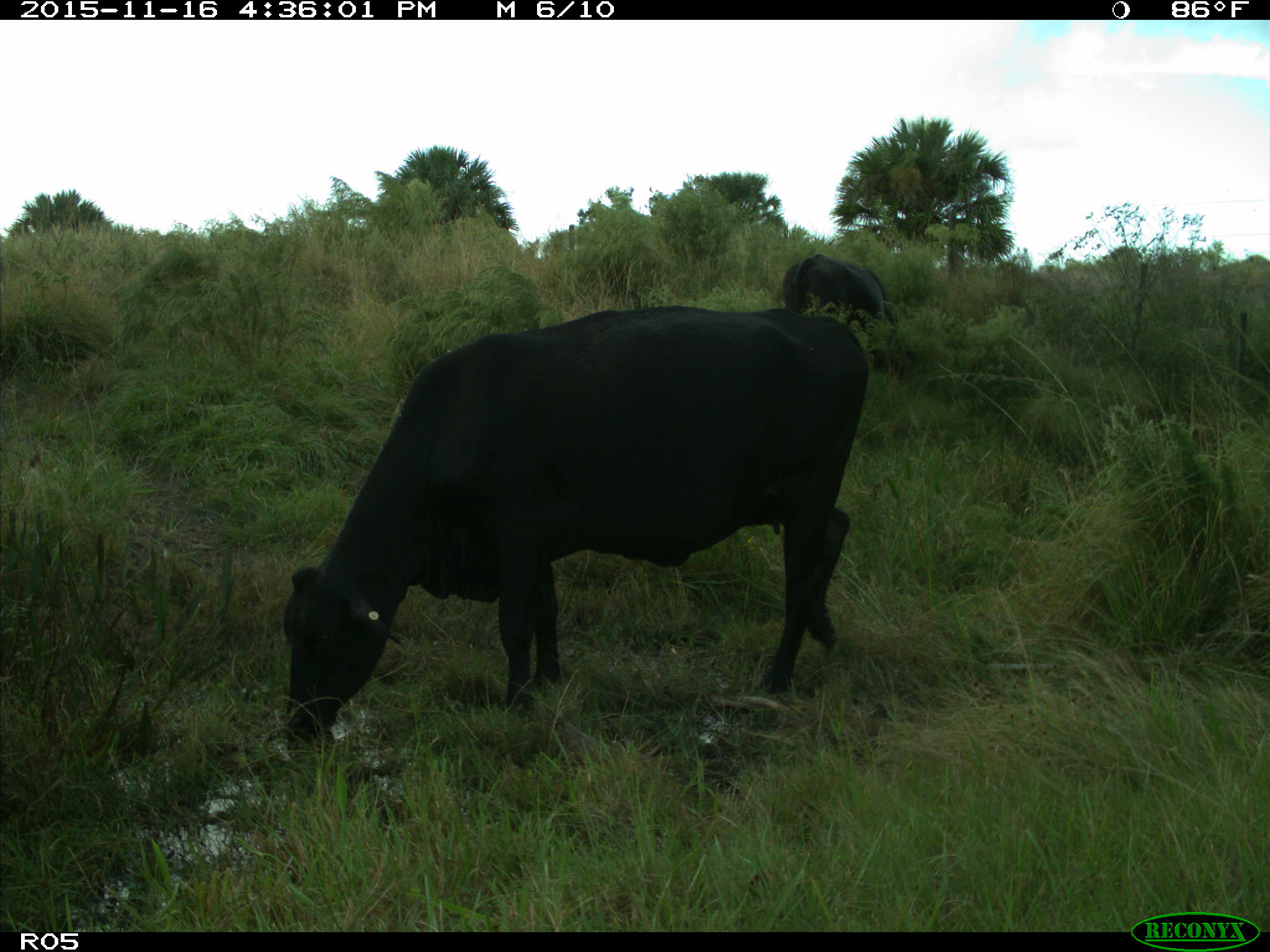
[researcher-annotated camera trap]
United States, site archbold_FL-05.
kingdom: Animalia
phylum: Chordata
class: Mammalia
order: Artiodactyla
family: Bovidae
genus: Bos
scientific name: Bos taurus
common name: domestic cow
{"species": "Bos taurus (domestic cow)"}